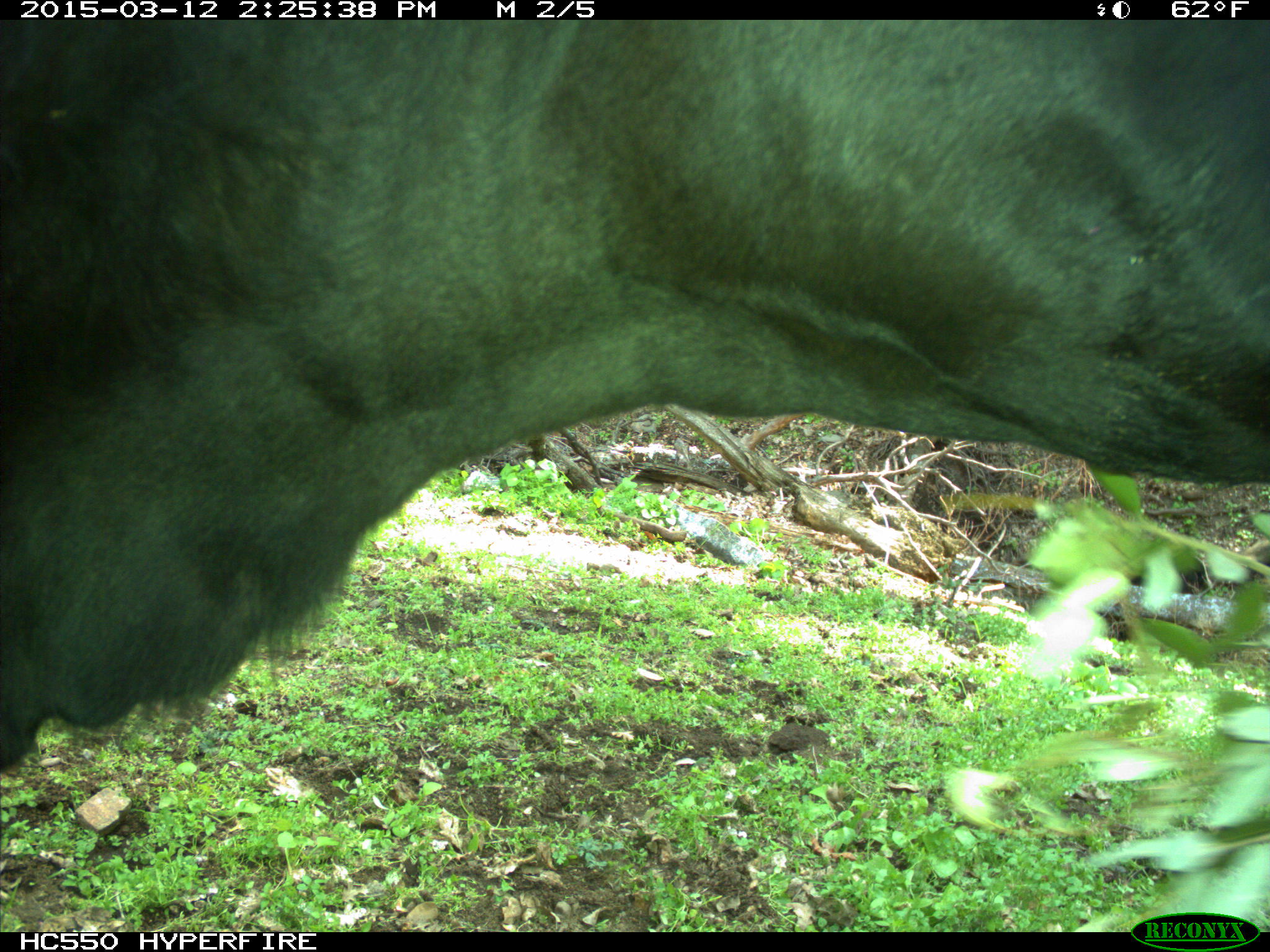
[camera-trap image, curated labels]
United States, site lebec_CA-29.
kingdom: Animalia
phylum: Chordata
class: Mammalia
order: Artiodactyla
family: Bovidae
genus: Bos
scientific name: Bos taurus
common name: domestic cow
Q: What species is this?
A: Bos taurus (domestic cow).